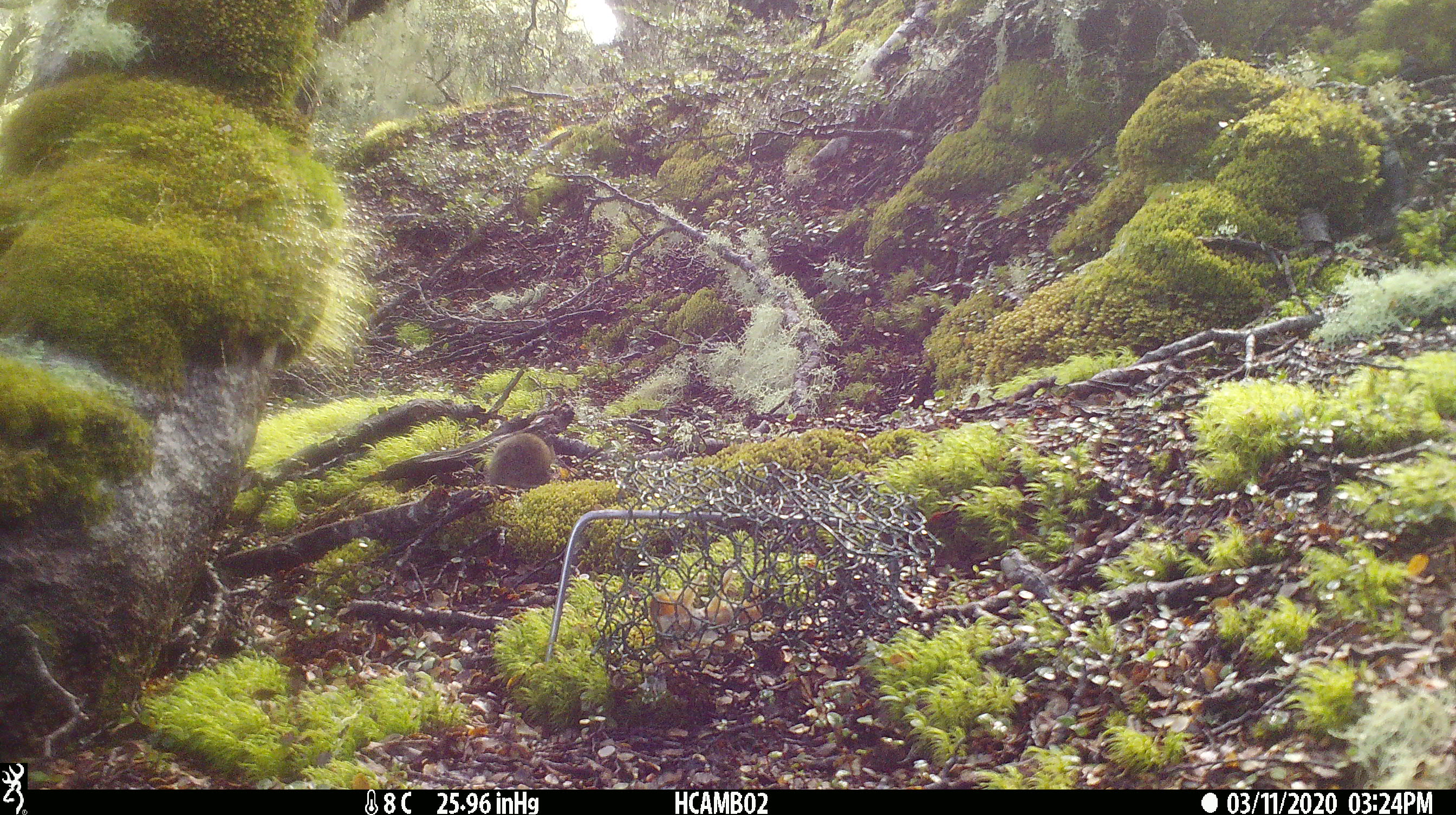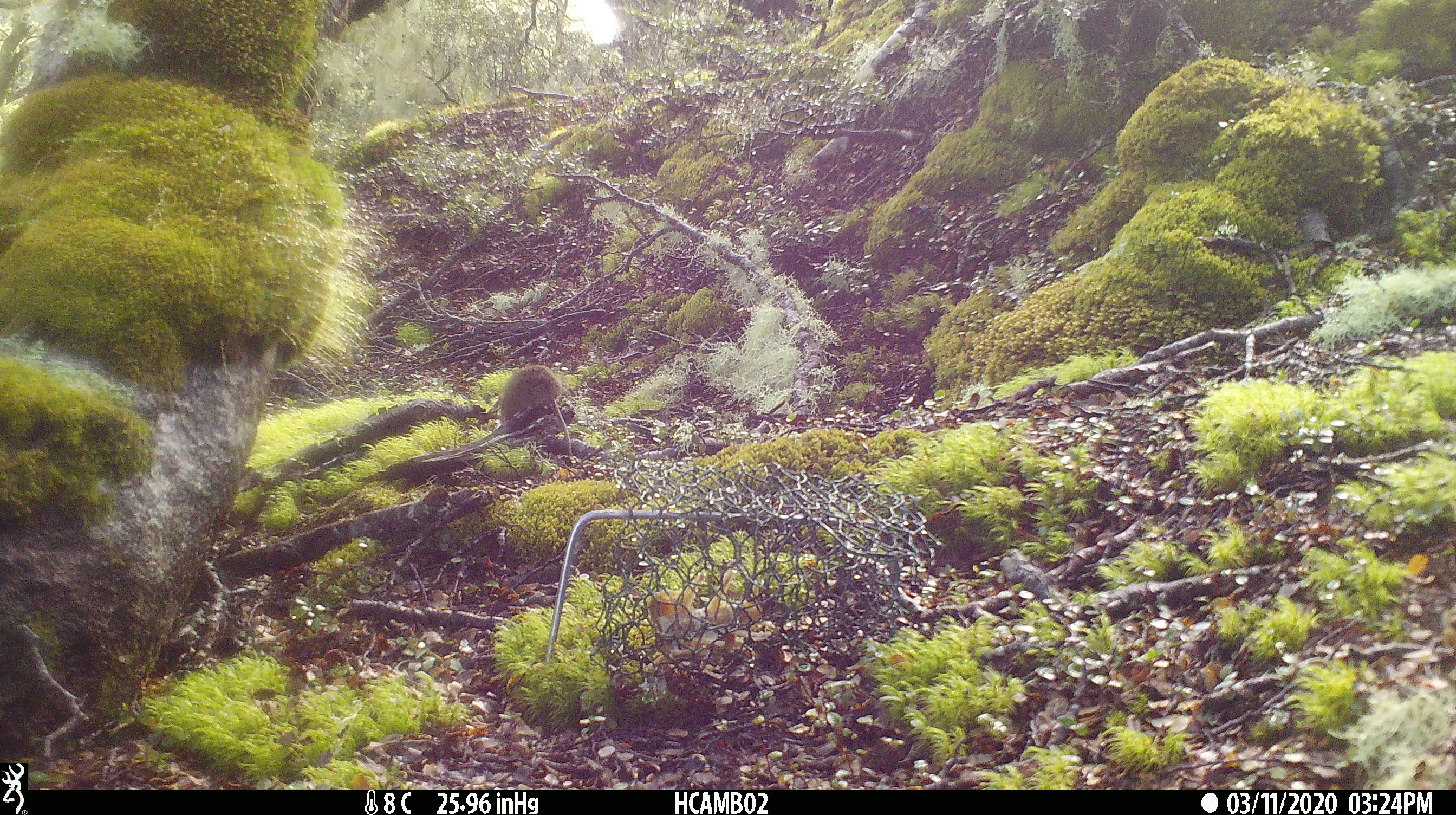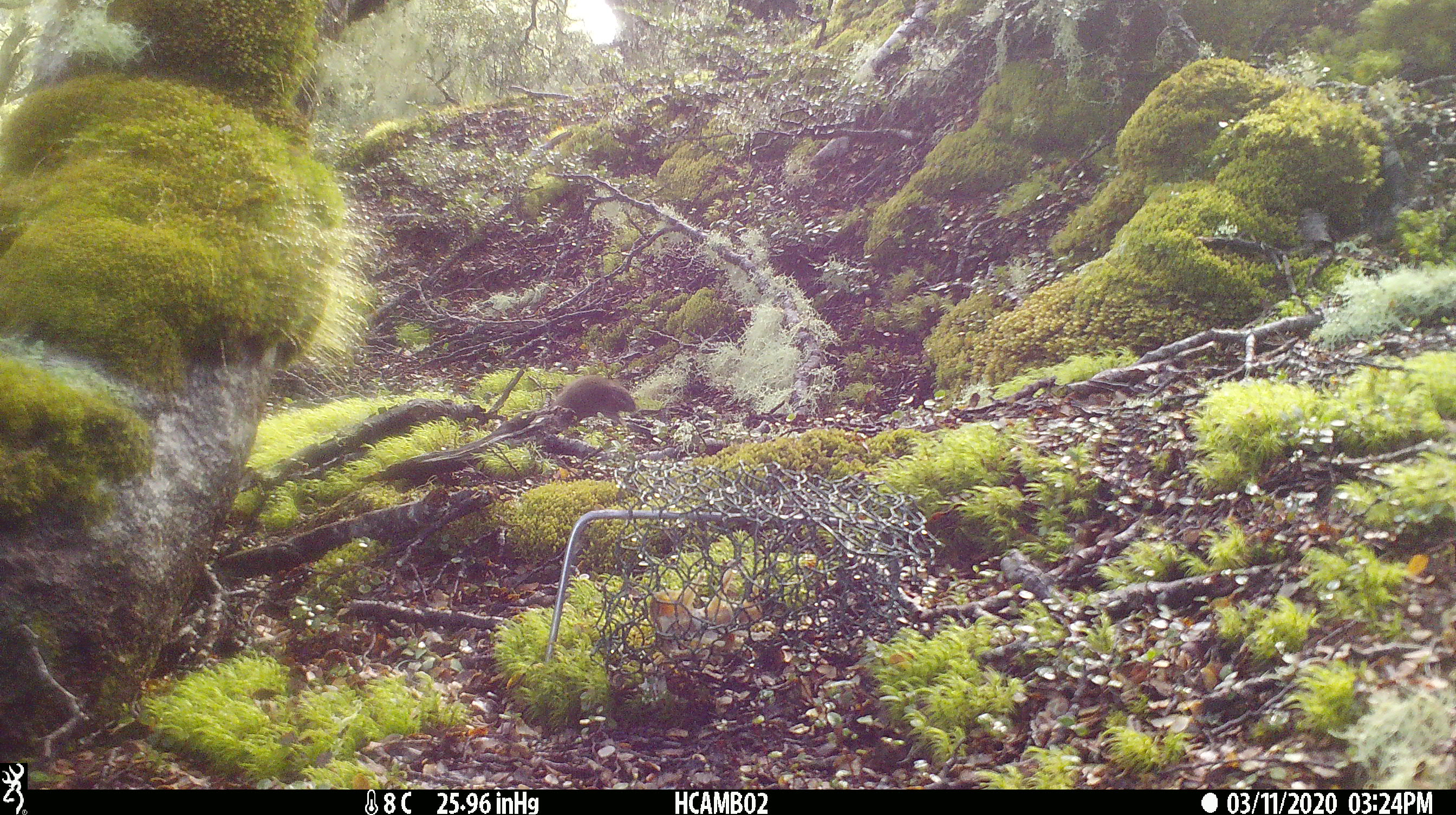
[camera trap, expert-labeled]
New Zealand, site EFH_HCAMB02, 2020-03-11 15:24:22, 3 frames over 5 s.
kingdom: Animalia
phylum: Chordata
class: Mammalia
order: Rodentia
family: Muridae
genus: Mus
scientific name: Mus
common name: mouse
Mouse (Mus).